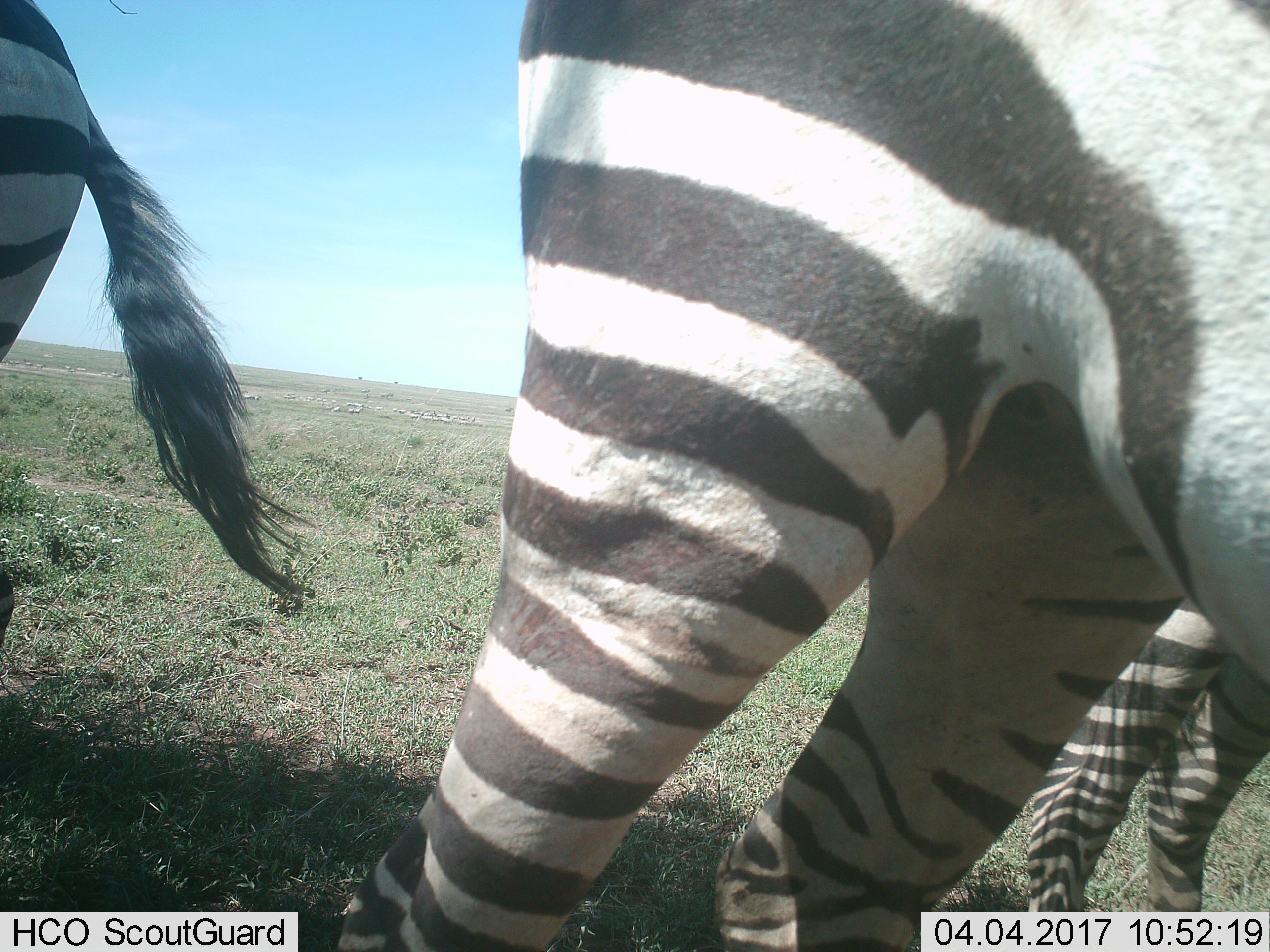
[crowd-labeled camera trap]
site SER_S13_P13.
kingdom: Animalia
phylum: Chordata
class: Mammalia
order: Perissodactyla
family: Equidae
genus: Equus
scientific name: Equus quagga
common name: plains zebra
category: zebraplains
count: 3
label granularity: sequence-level